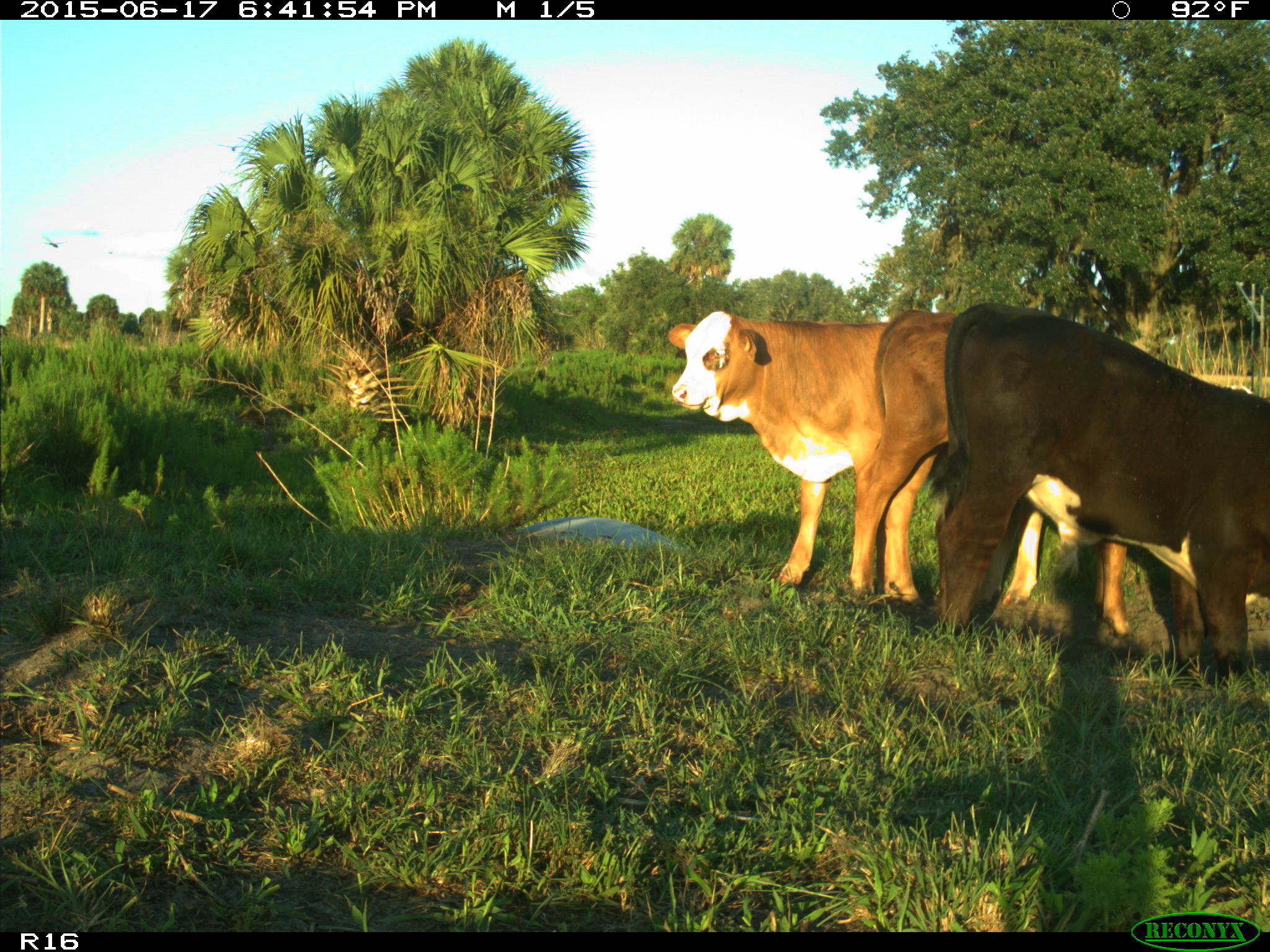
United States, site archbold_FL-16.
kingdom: Animalia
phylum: Chordata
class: Mammalia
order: Artiodactyla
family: Bovidae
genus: Bos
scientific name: Bos taurus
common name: domestic cow